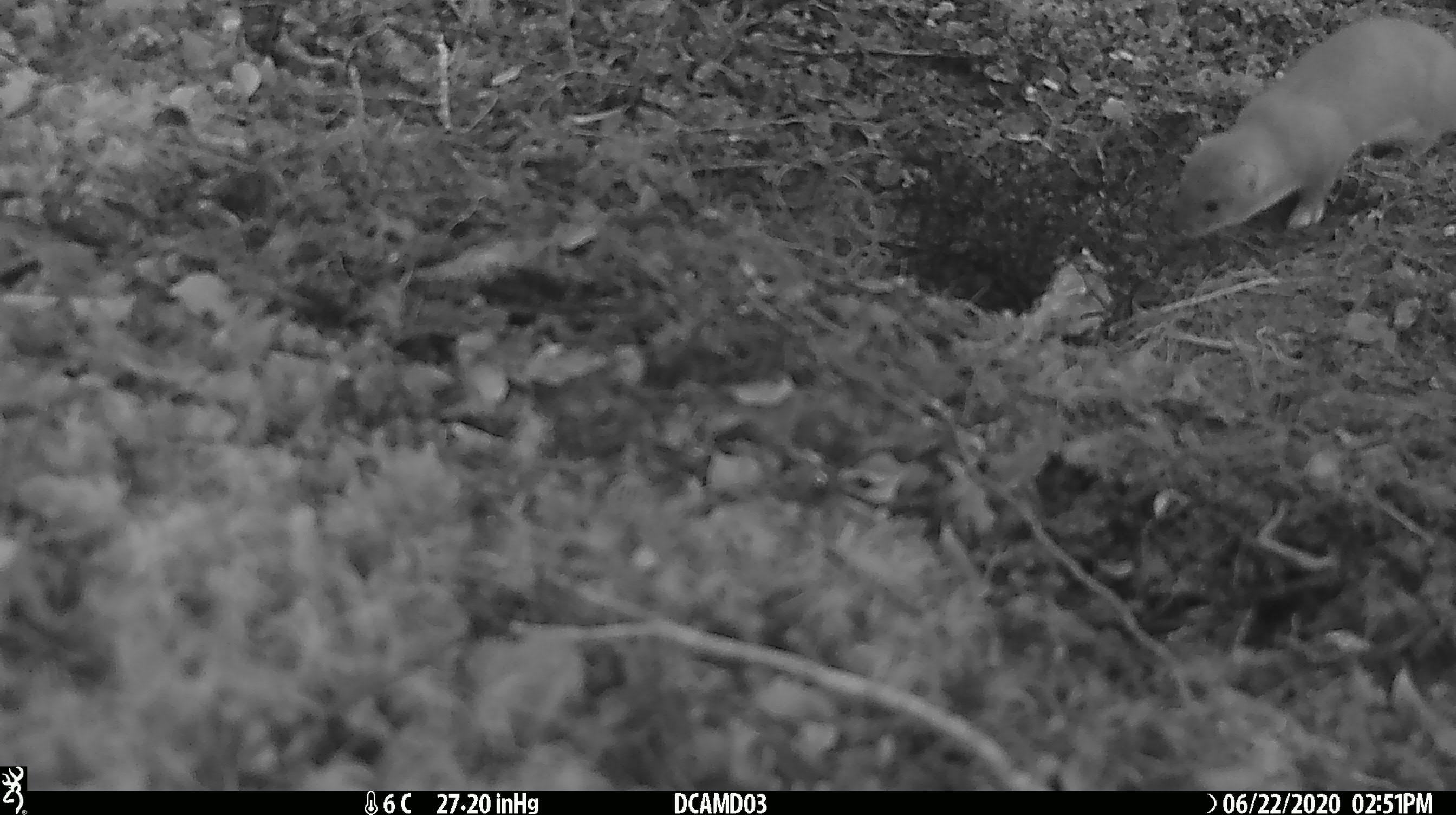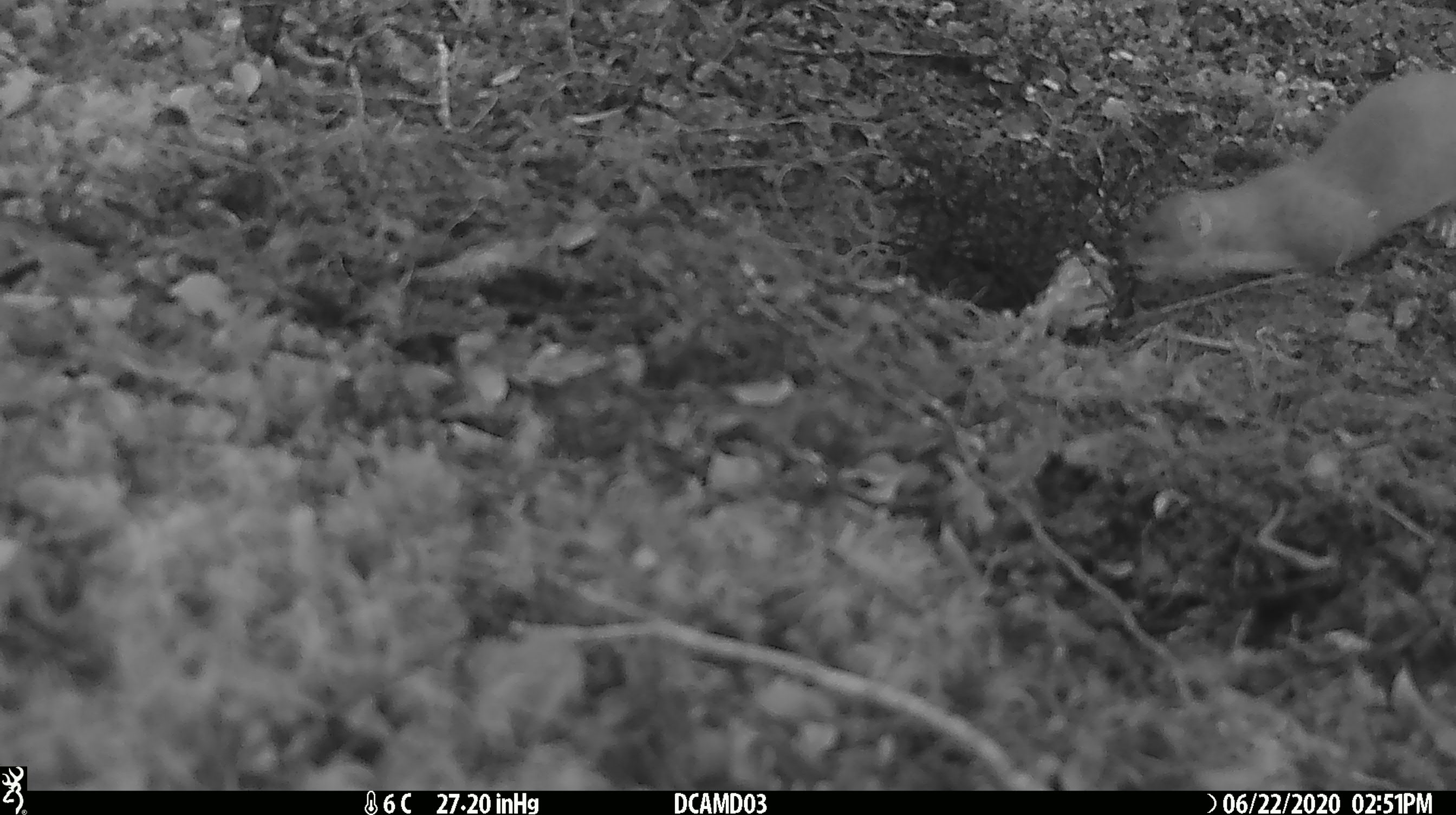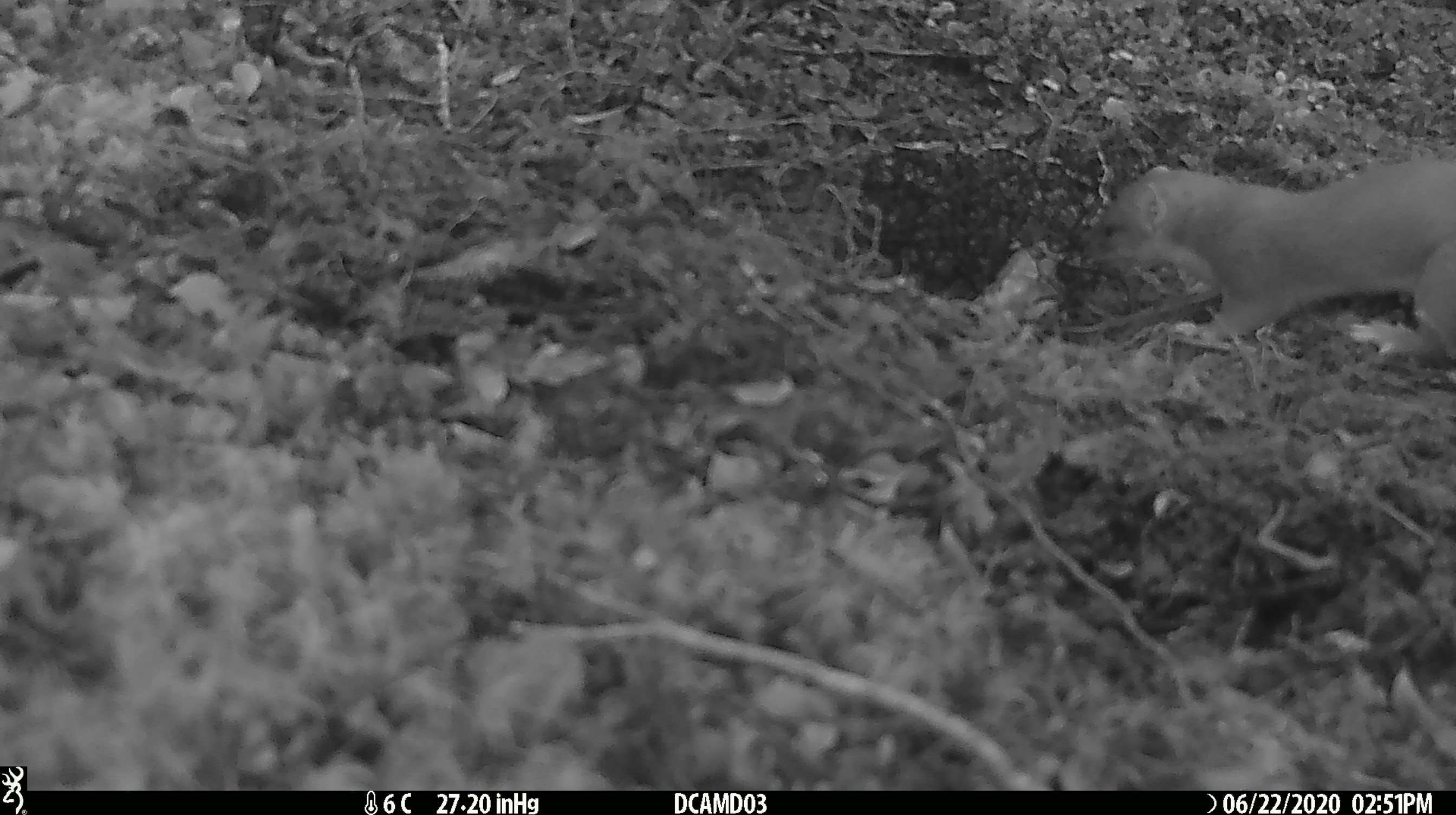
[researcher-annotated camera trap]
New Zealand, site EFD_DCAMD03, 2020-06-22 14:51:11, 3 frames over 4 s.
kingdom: Animalia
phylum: Chordata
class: Mammalia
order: Carnivora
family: Mustelidae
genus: Mustela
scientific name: Mustela erminea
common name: stoat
Stoat (Mustela erminea).